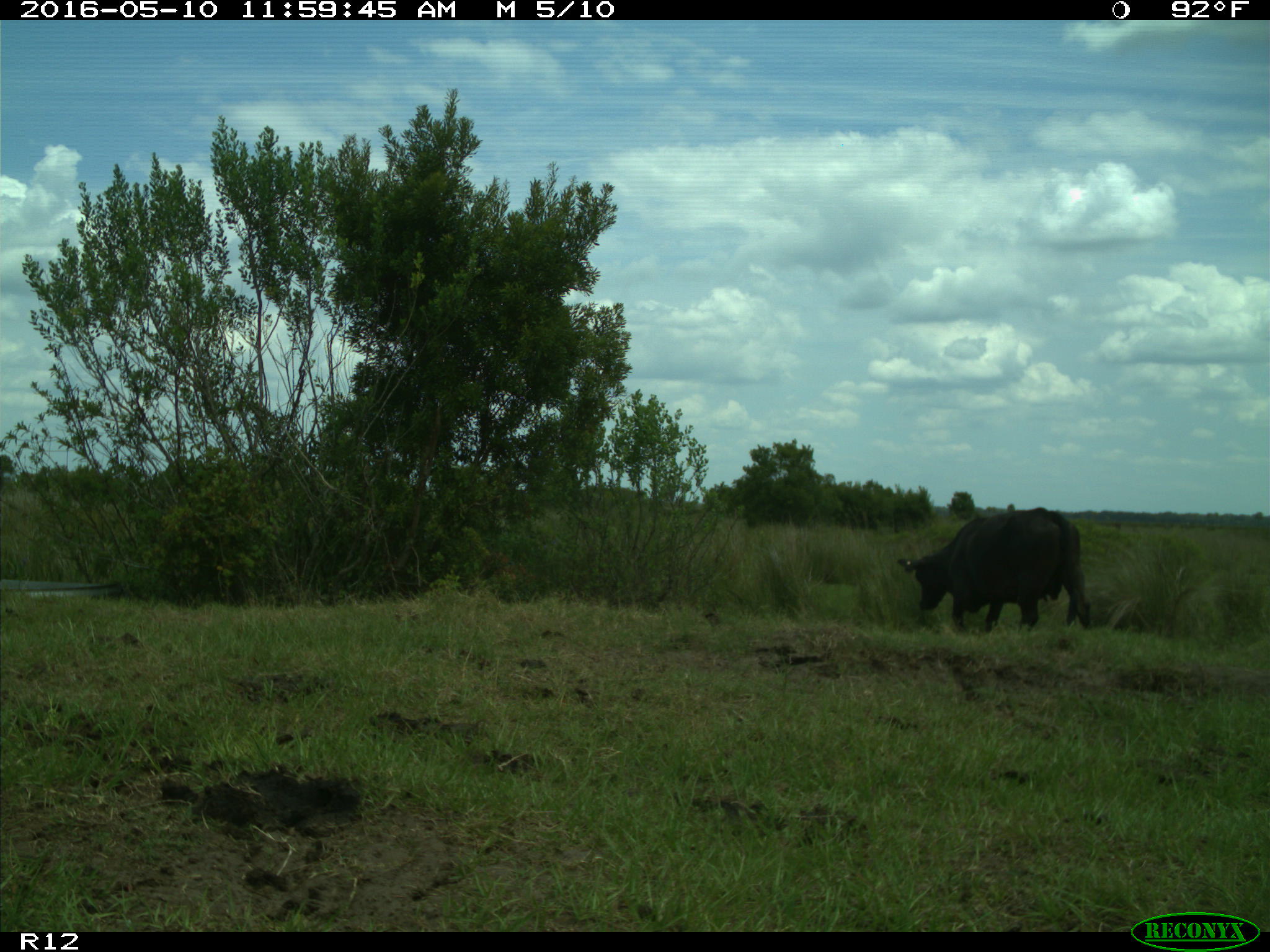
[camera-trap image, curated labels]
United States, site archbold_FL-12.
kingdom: Animalia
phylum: Chordata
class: Mammalia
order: Artiodactyla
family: Bovidae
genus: Bos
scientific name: Bos taurus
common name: domestic cow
Bos taurus (domestic cow).